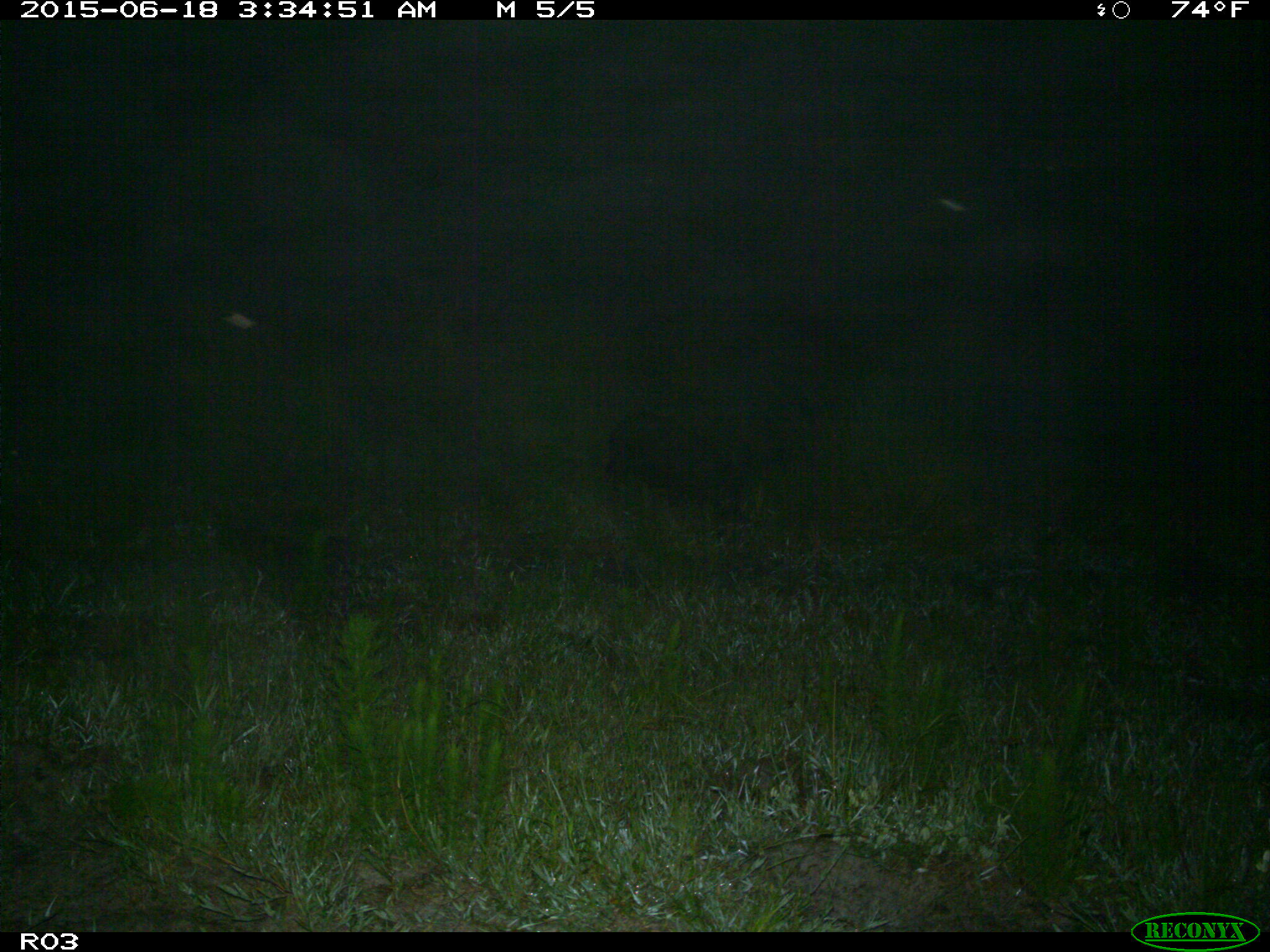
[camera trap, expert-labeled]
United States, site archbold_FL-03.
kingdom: Animalia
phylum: Chordata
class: Mammalia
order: Artiodactyla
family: Suidae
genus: Sus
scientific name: Sus scrofa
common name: wild boar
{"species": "Sus scrofa (wild boar)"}